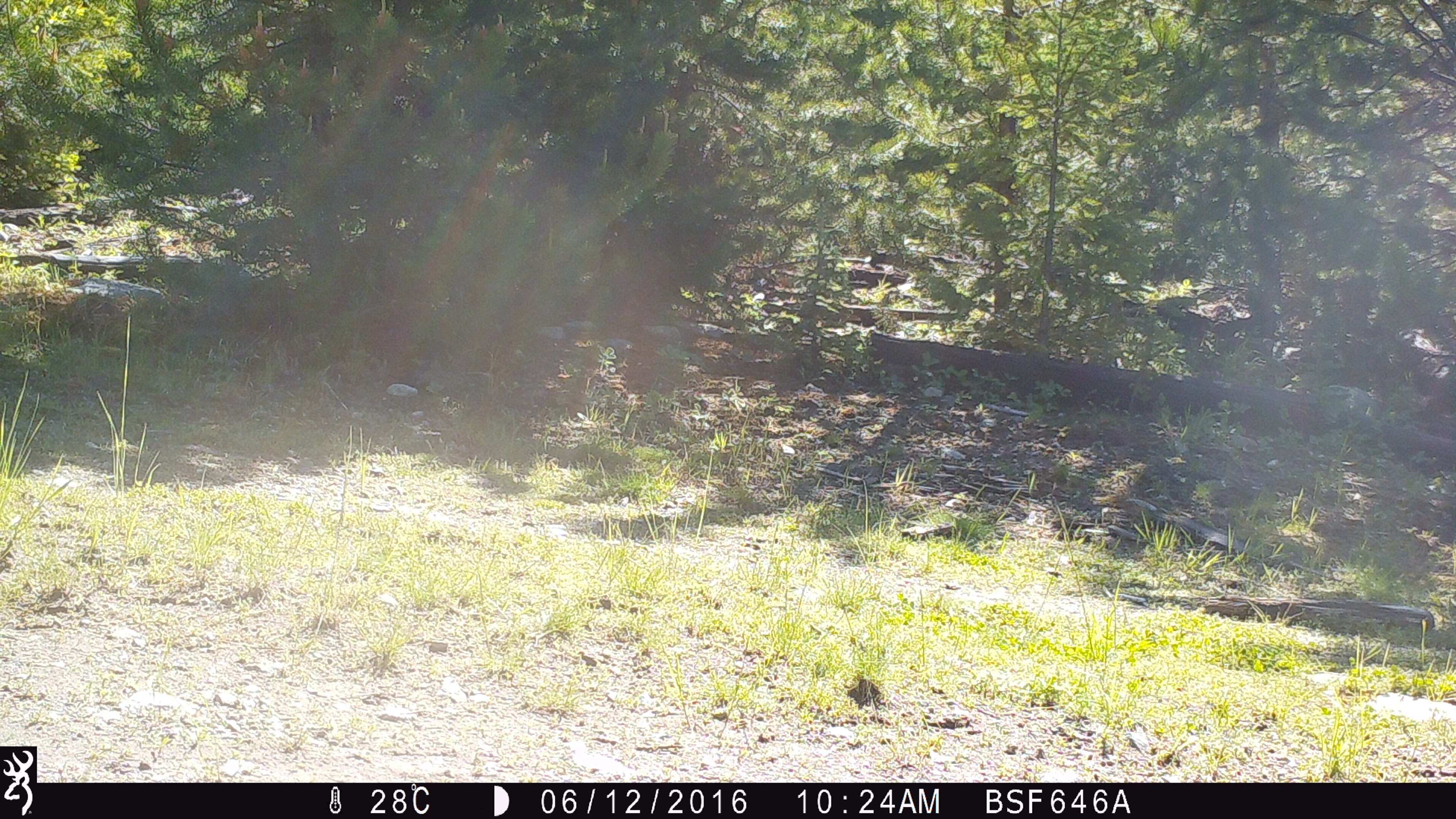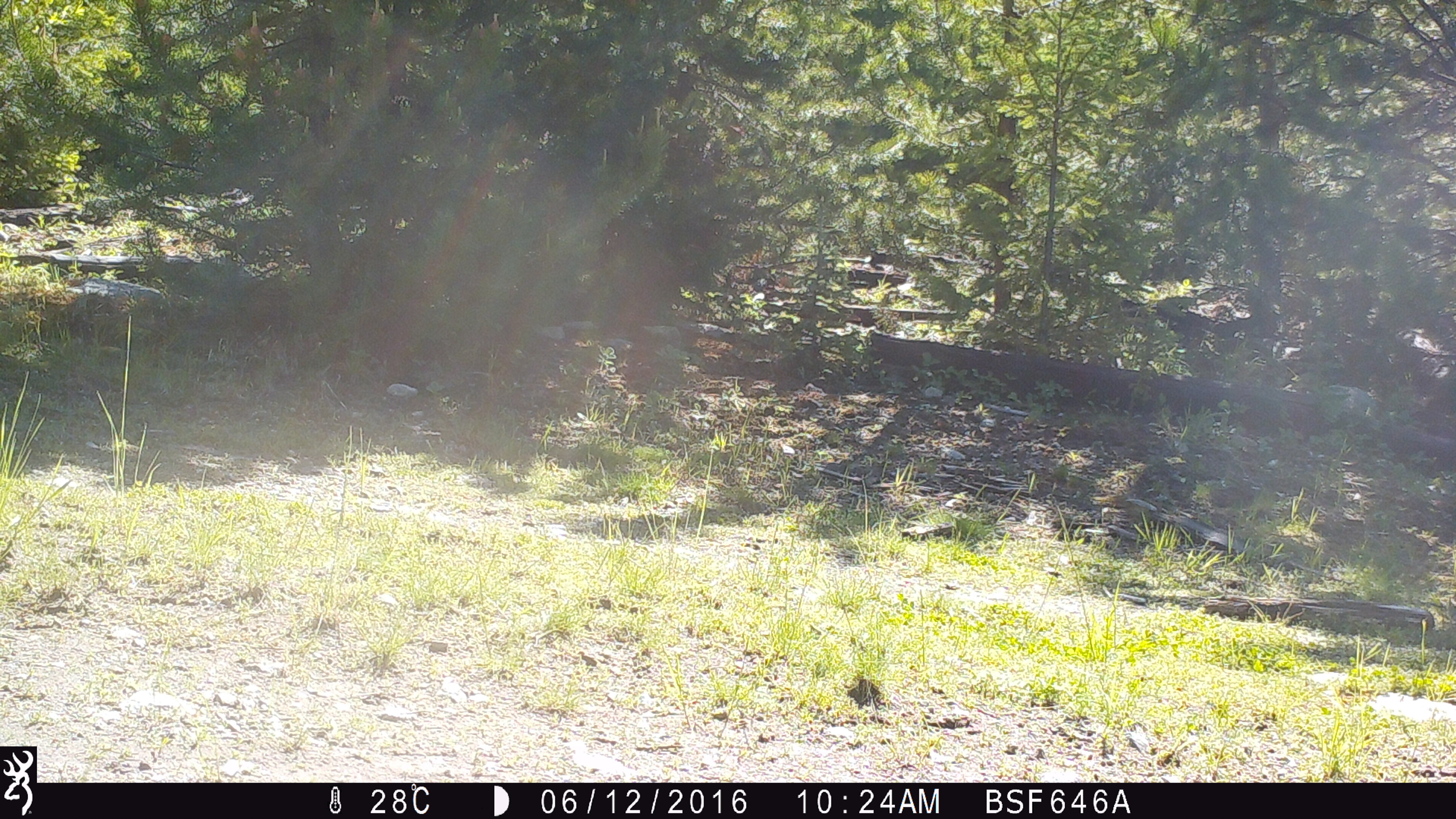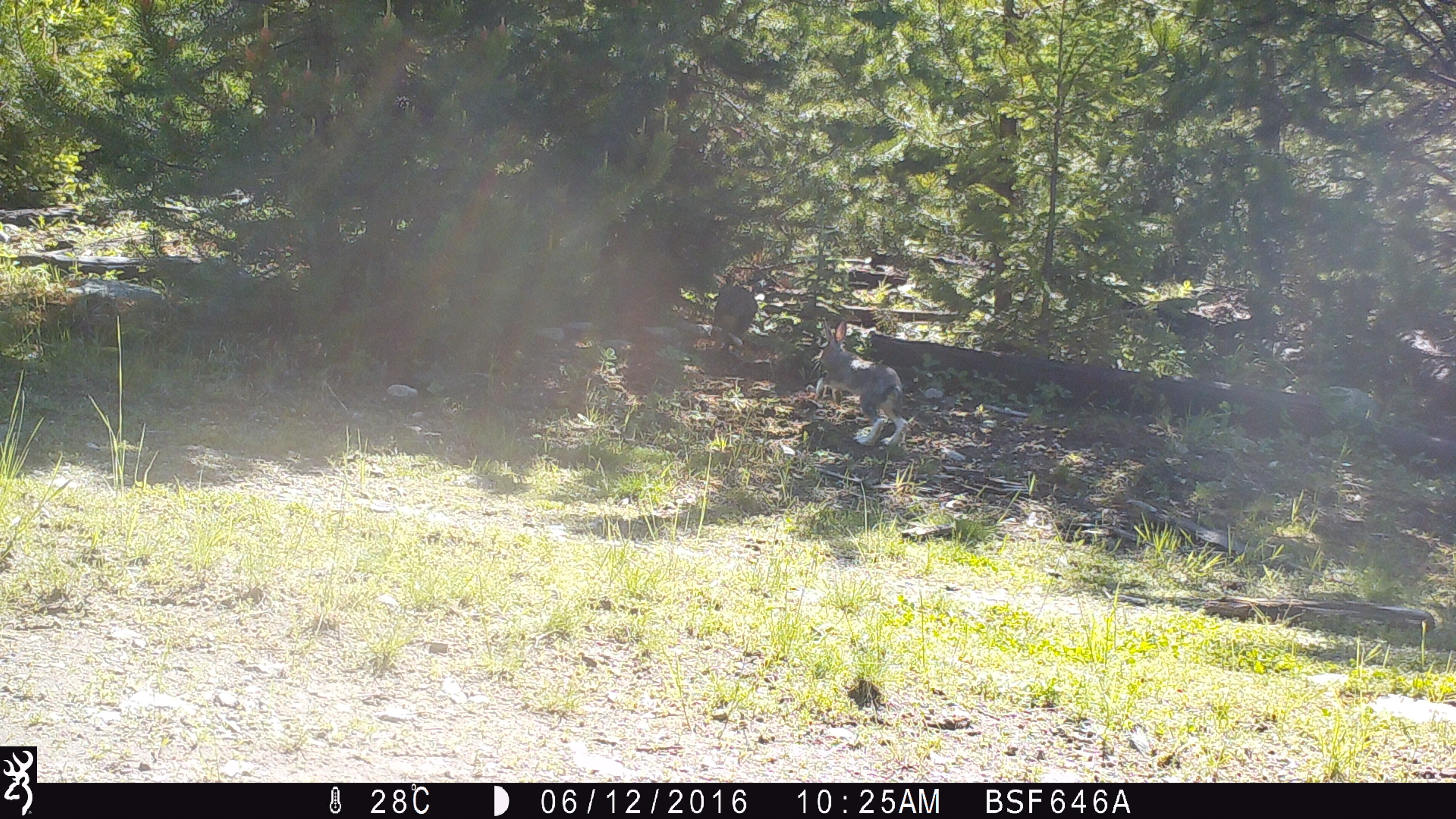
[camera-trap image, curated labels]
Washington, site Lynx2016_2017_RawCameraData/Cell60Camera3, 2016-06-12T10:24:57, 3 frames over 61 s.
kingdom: Animalia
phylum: Chordata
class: Mammalia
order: Lagomorpha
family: Leporidae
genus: Lepus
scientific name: Lepus americanus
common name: snowshoe hare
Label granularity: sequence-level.